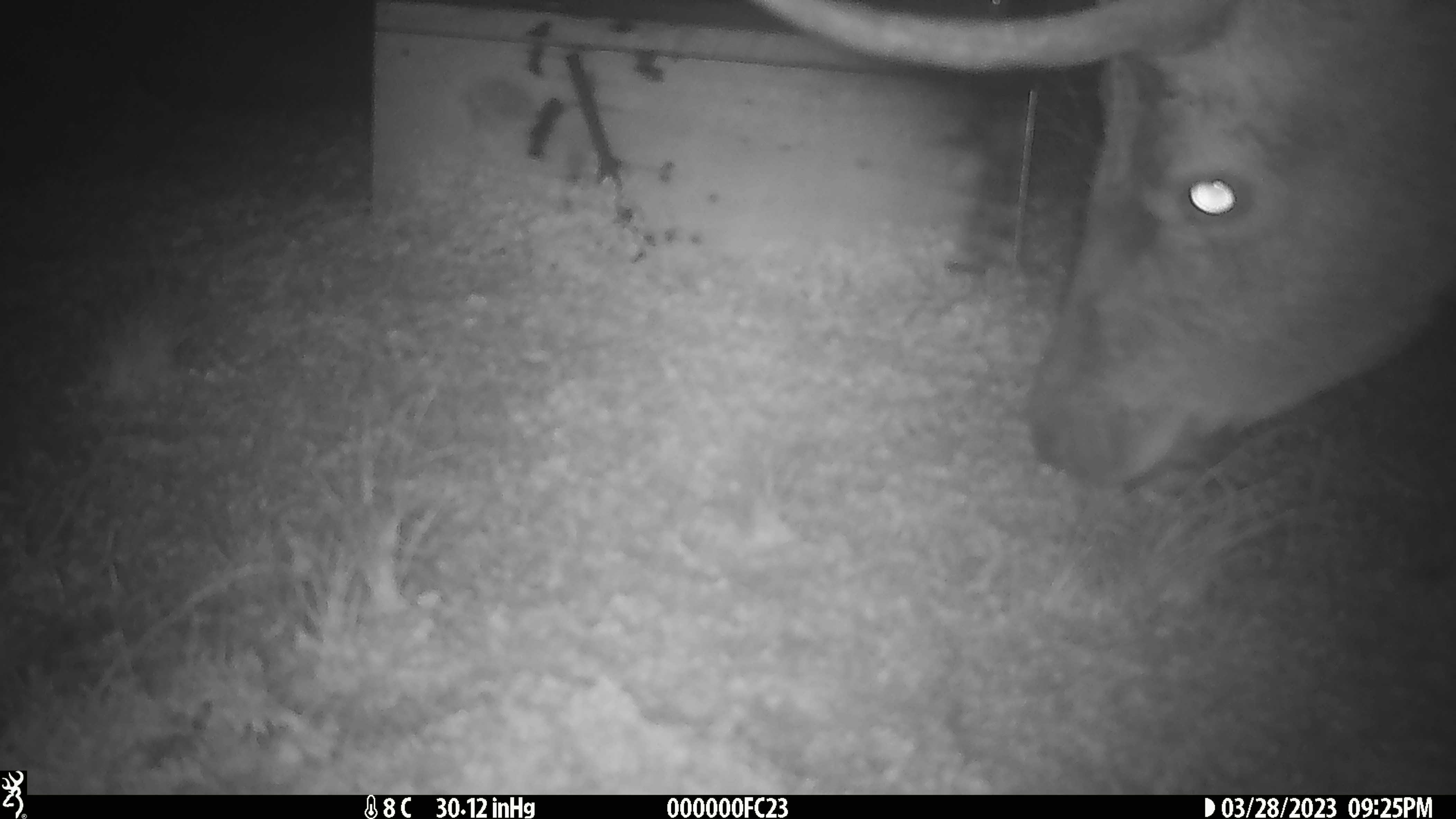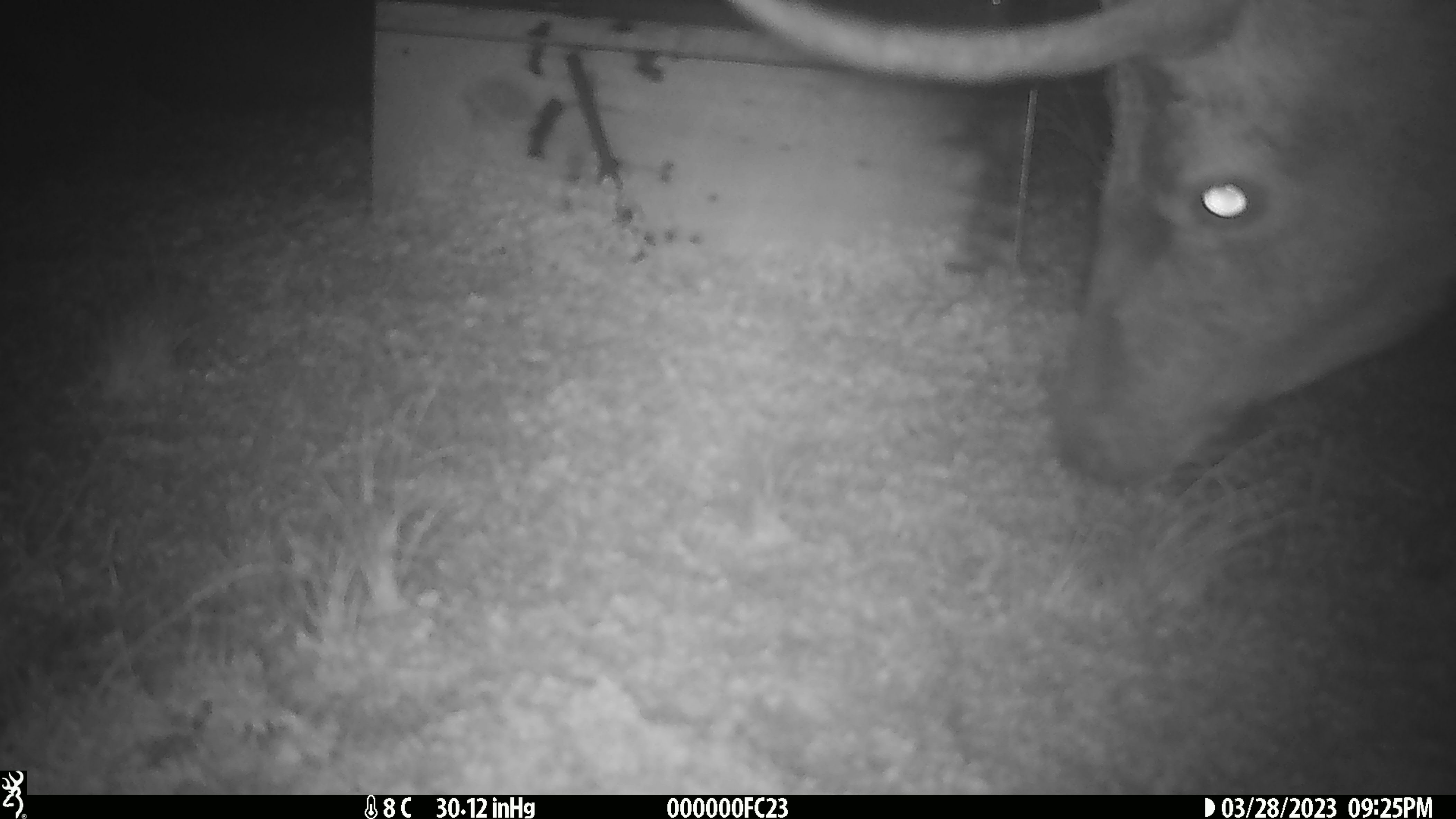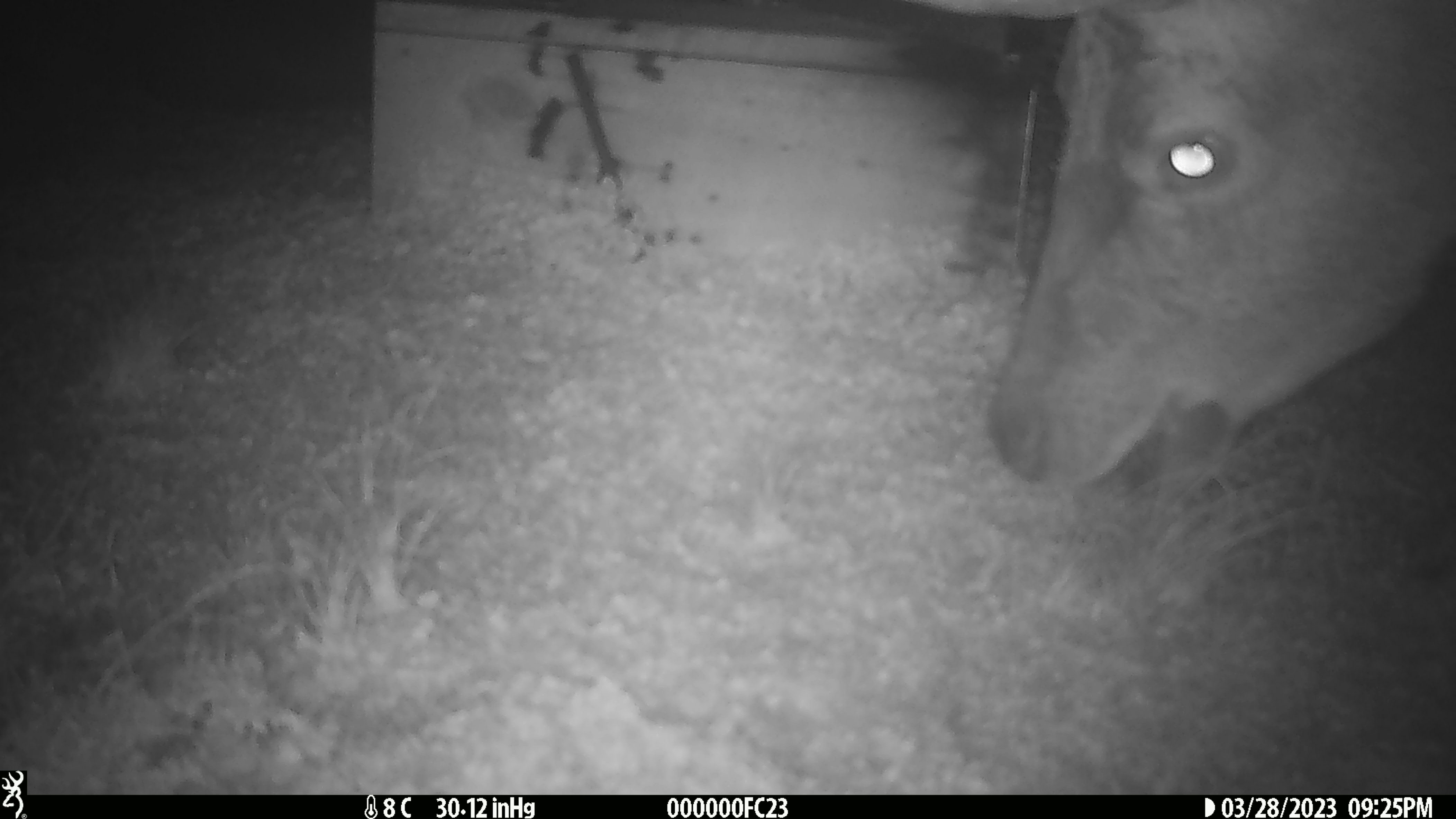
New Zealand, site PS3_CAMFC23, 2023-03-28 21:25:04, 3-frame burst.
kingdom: Animalia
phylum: Chordata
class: Mammalia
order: Artiodactyla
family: Cervidae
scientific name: Cervidae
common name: deer